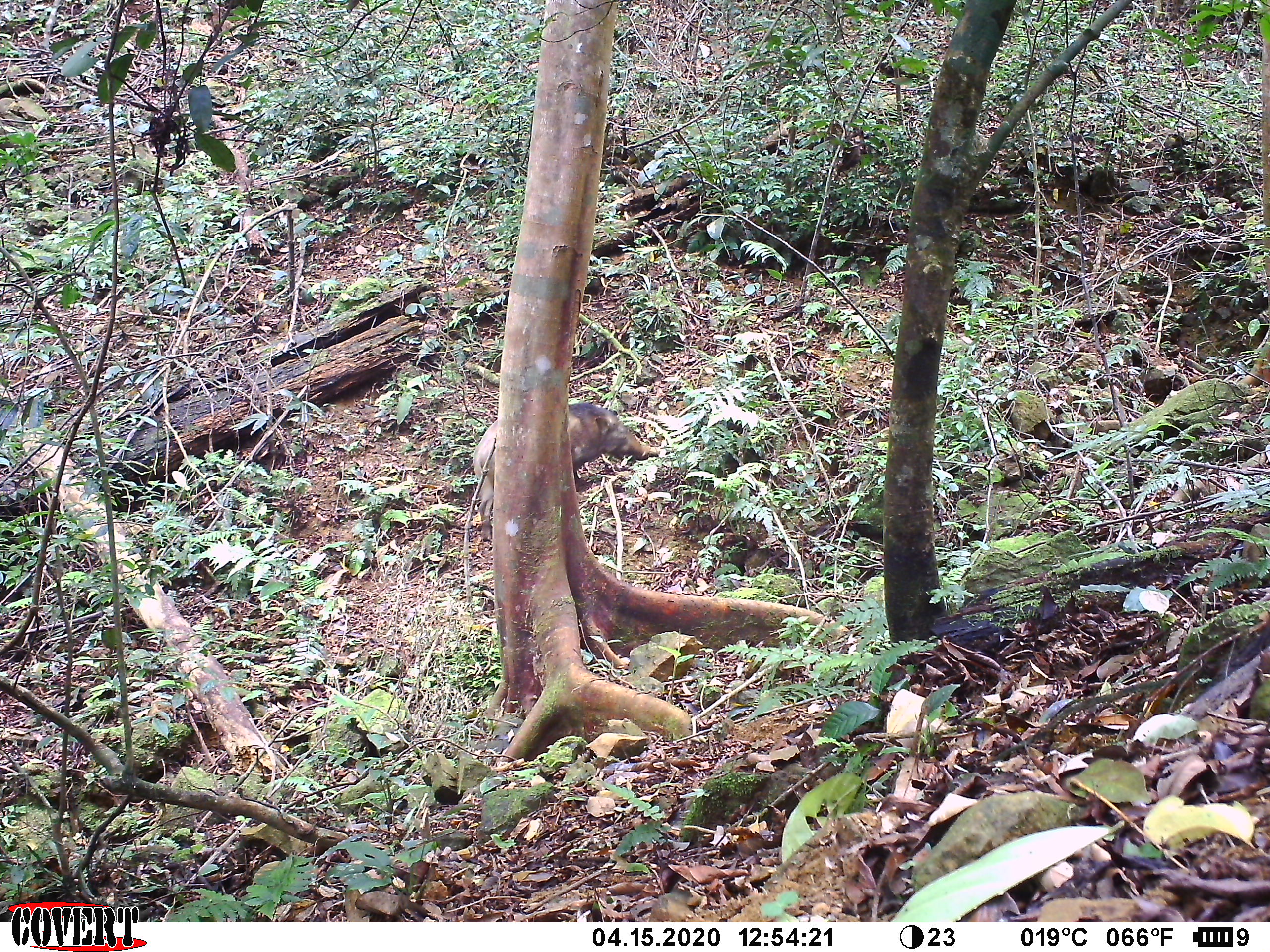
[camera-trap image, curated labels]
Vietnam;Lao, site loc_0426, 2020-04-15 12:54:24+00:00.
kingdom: Animalia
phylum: Chordata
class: Mammalia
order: Artiodactyla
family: Suidae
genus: Sus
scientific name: Sus scrofa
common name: eurasian wild pig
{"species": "eurasian wild pig (Sus scrofa)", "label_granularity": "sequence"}